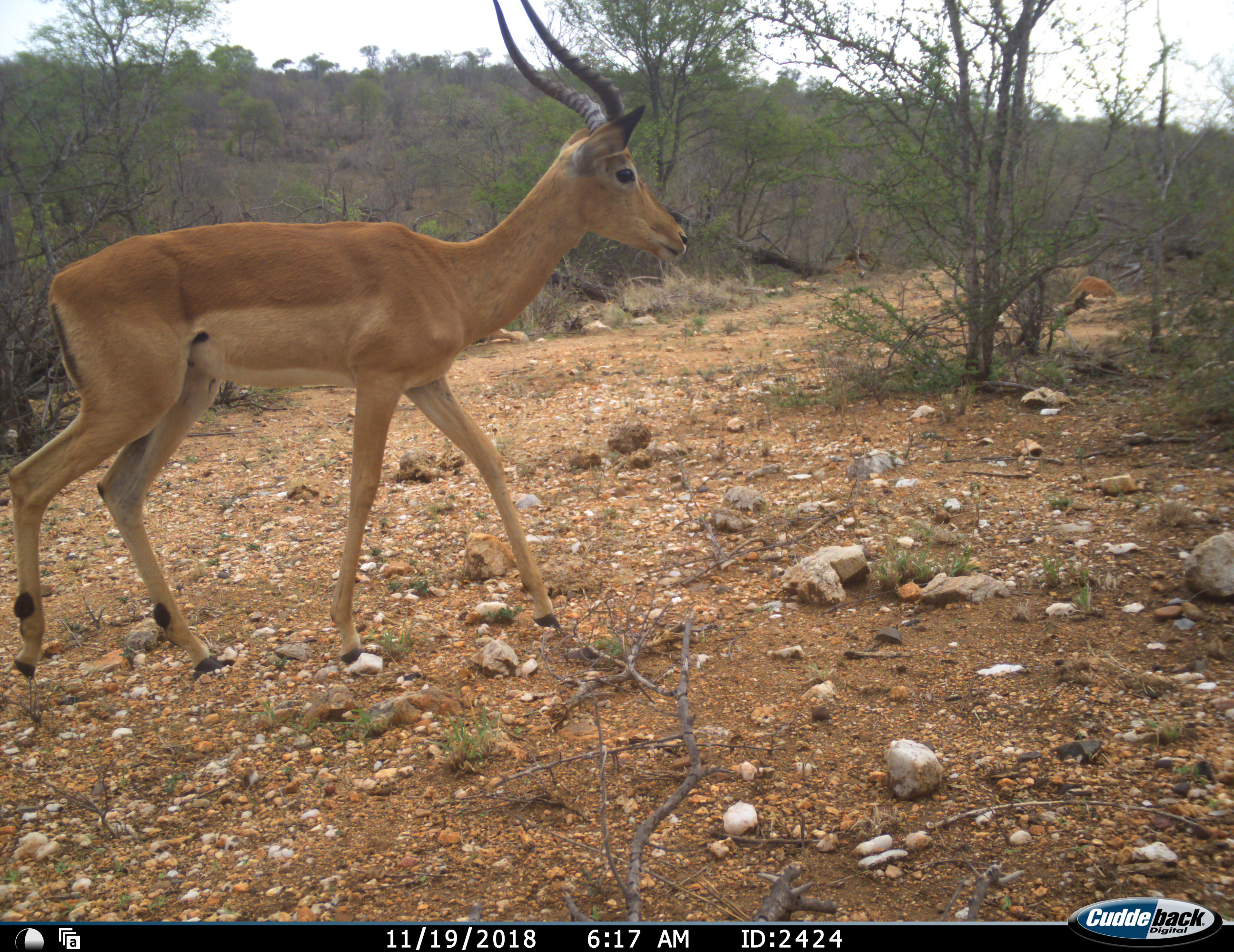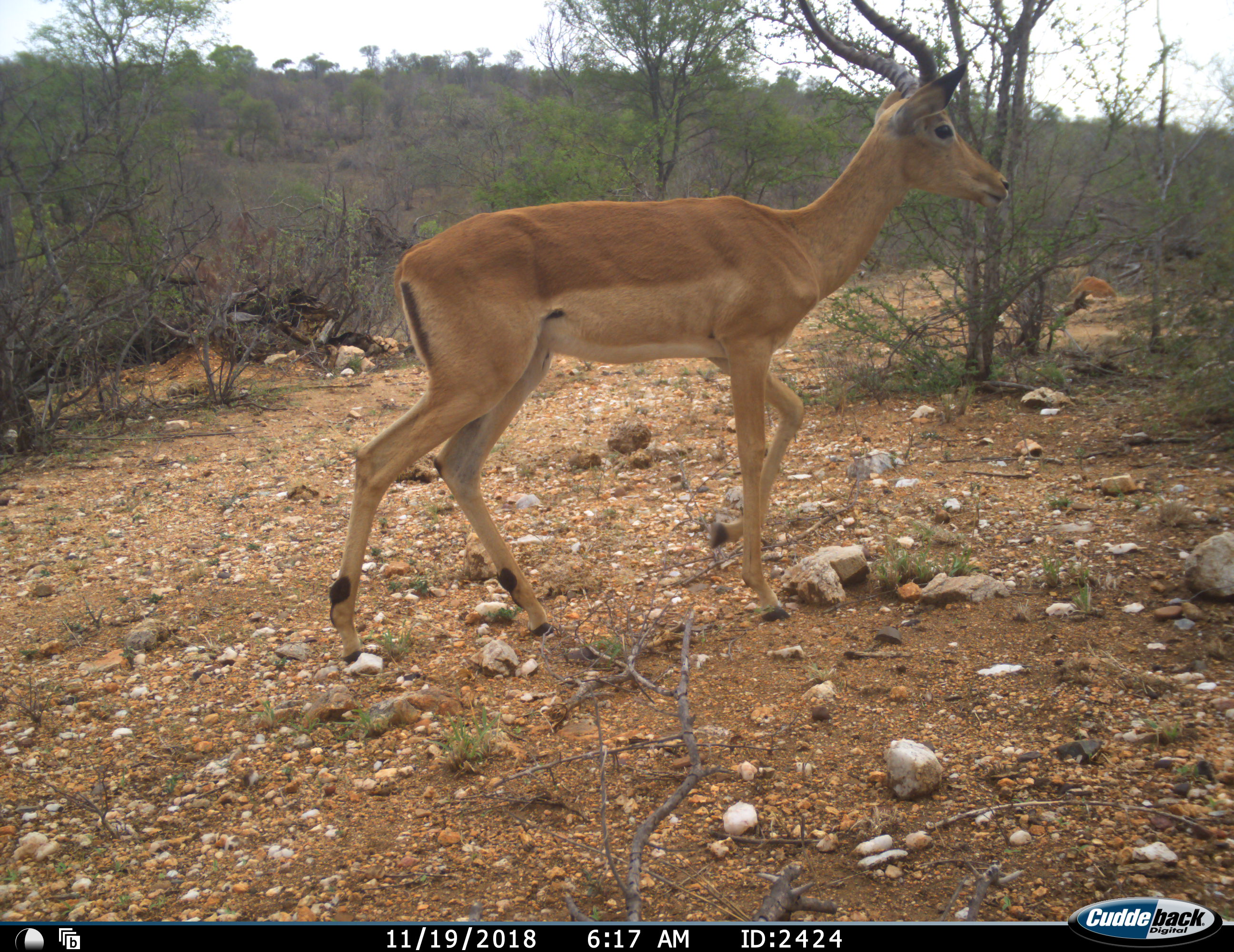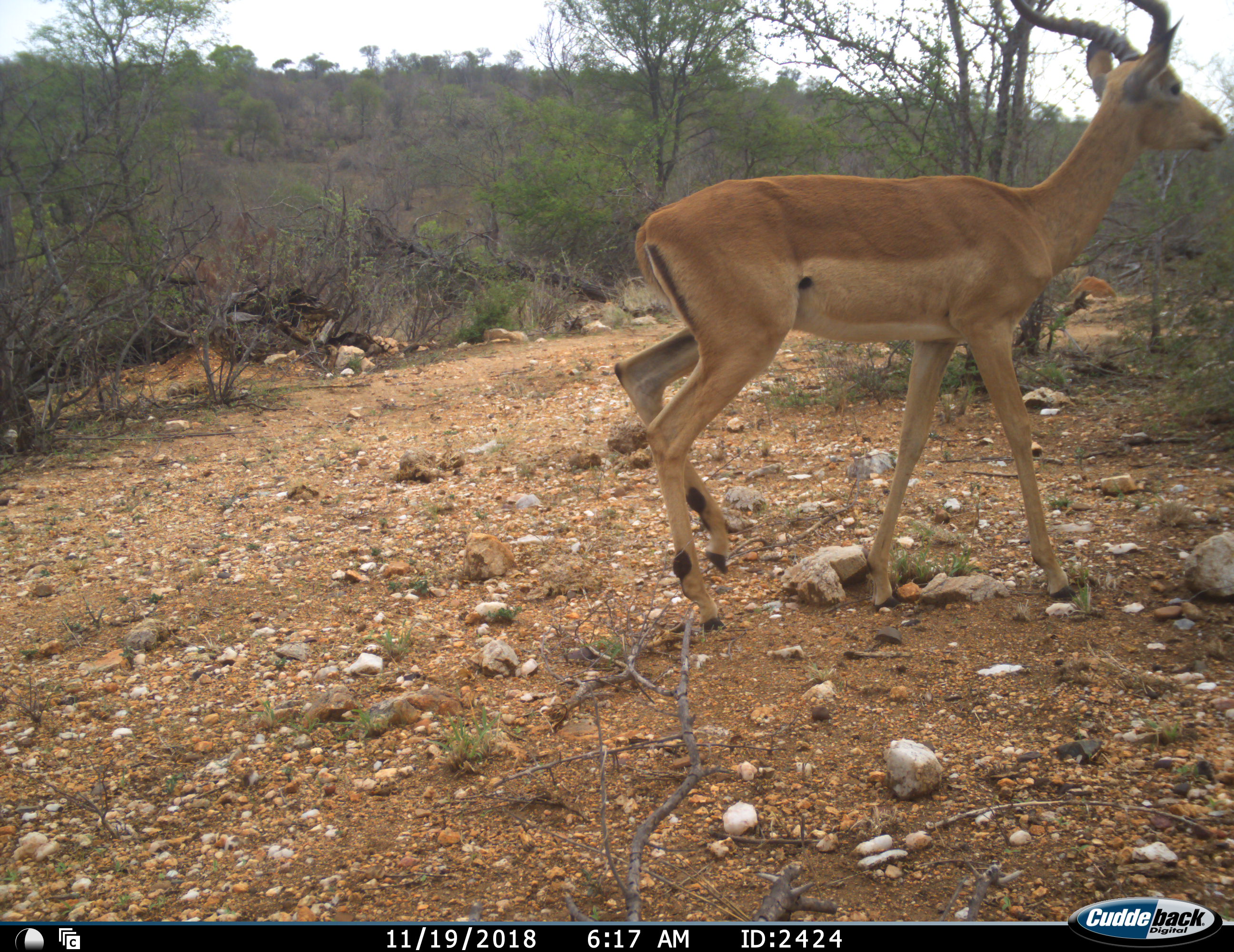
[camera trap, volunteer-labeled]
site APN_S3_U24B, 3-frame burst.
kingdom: Animalia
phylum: Chordata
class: Mammalia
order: Artiodactyla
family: Bovidae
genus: Aepyceros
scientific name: Aepyceros melampus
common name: impala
Impala (Aepyceros melampus), count 1. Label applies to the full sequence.